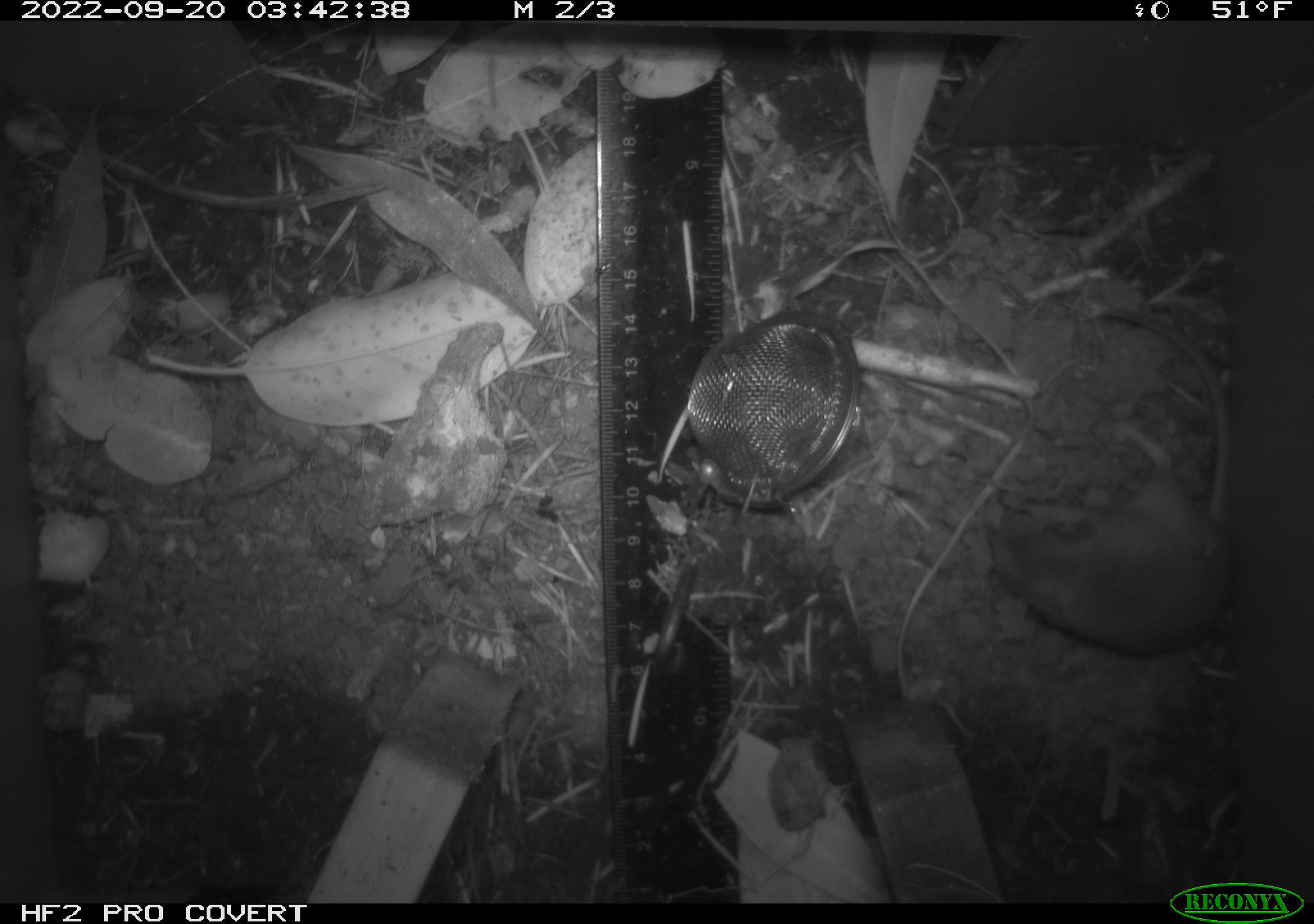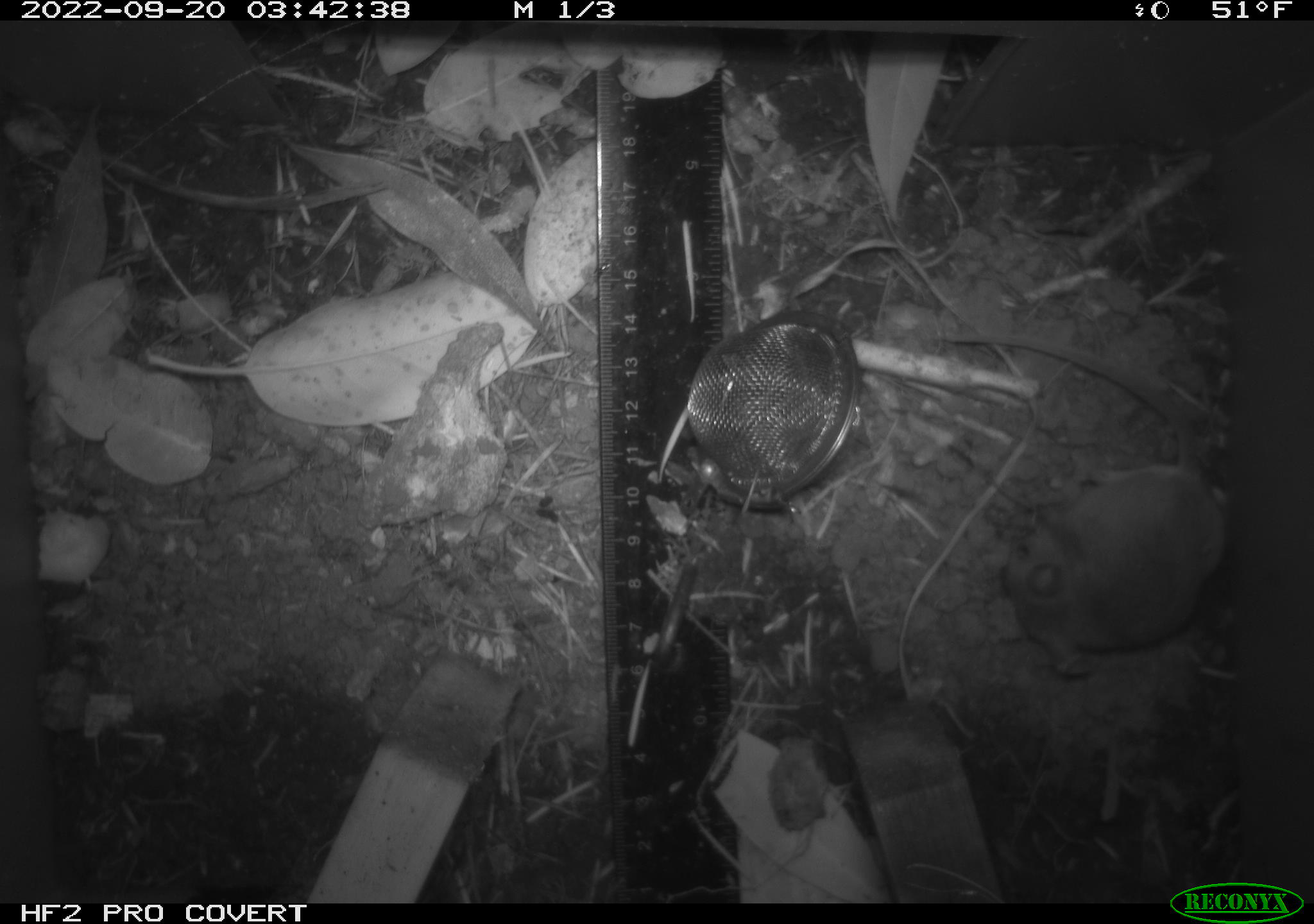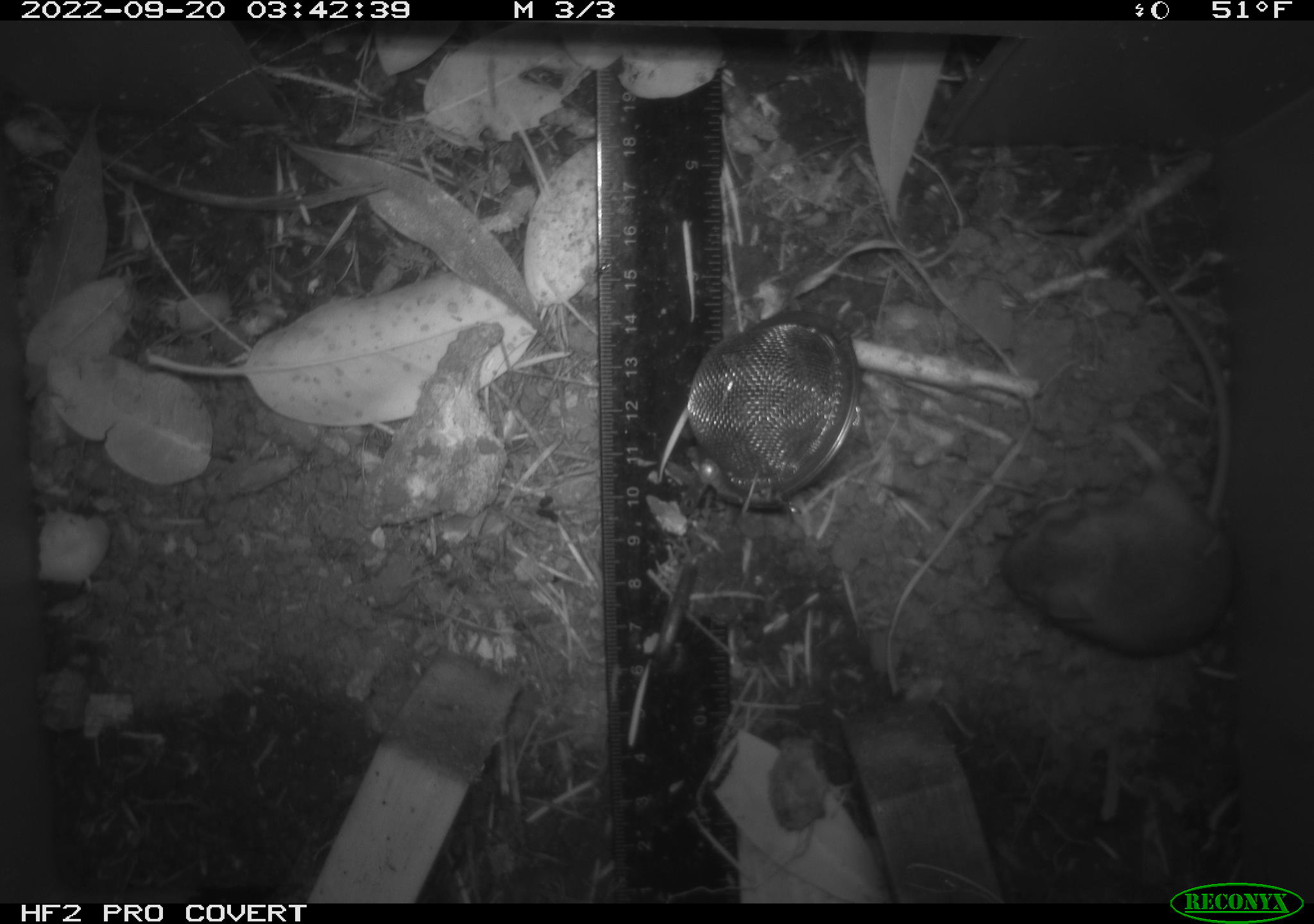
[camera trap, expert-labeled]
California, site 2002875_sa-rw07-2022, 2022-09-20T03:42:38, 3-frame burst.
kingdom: Animalia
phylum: Chordata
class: Mammalia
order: Rodentia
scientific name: Rodentia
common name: mouse species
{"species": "mouse species (Rodentia)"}